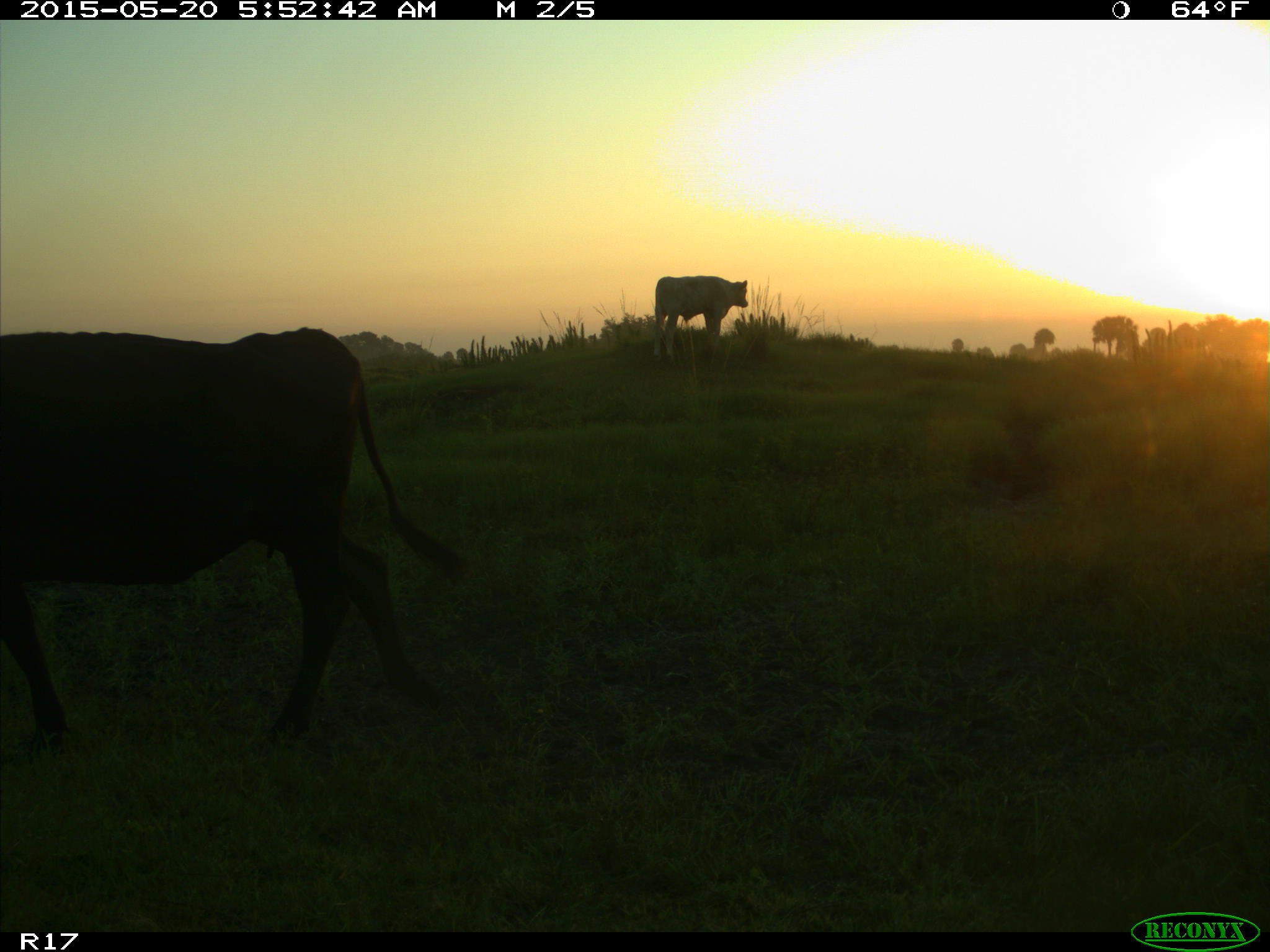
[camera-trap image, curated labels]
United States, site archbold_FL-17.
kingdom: Animalia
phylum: Chordata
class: Mammalia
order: Artiodactyla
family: Bovidae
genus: Bos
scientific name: Bos taurus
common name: domestic cow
Bos taurus (domestic cow).